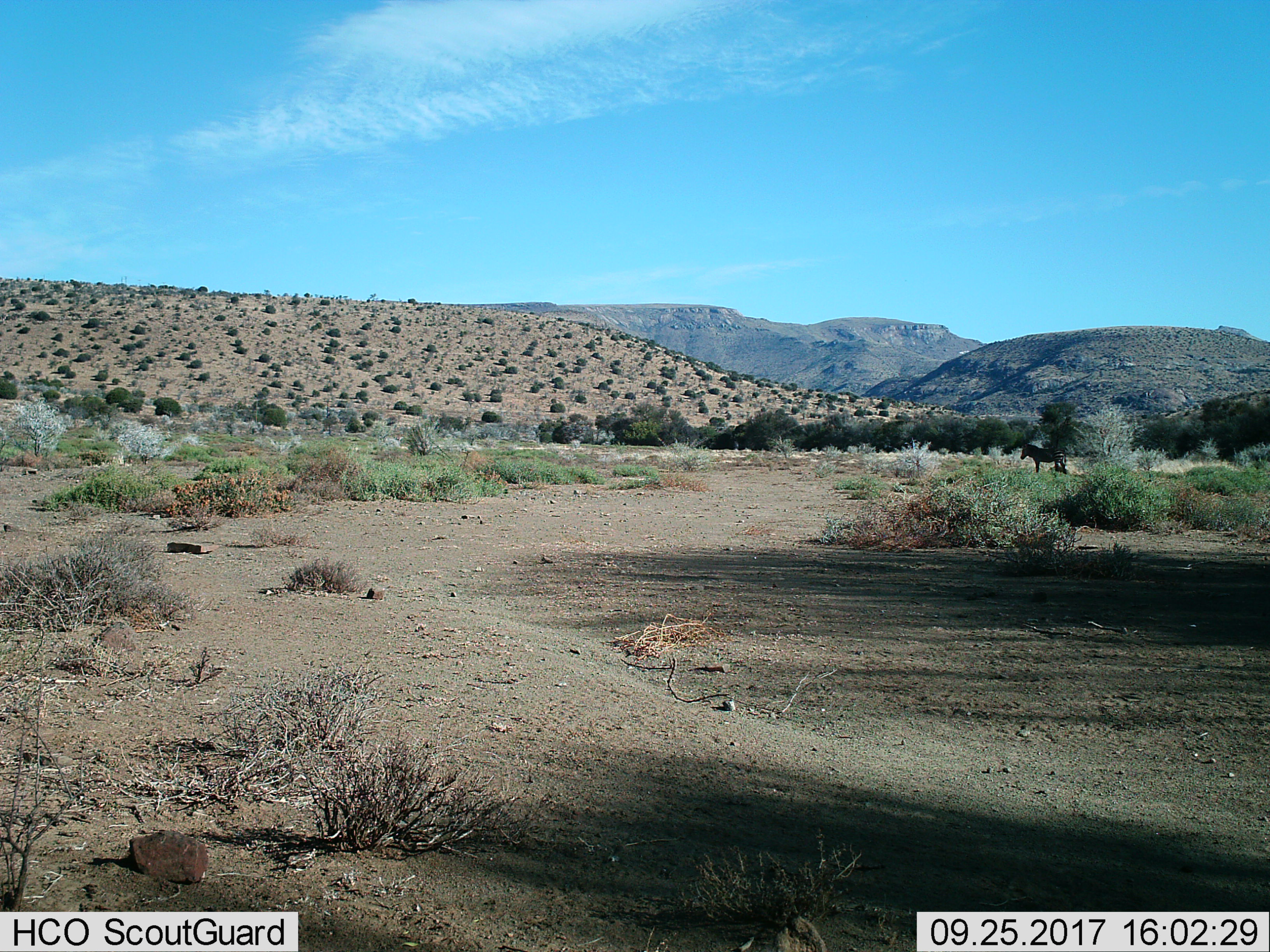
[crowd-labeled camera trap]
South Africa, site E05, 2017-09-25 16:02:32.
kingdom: Animalia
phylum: Chordata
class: Mammalia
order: Perissodactyla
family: Equidae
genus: Equus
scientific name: Equus zebra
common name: mountain zebra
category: zebramountain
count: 1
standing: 100%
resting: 0%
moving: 0%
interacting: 0%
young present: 0%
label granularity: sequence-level